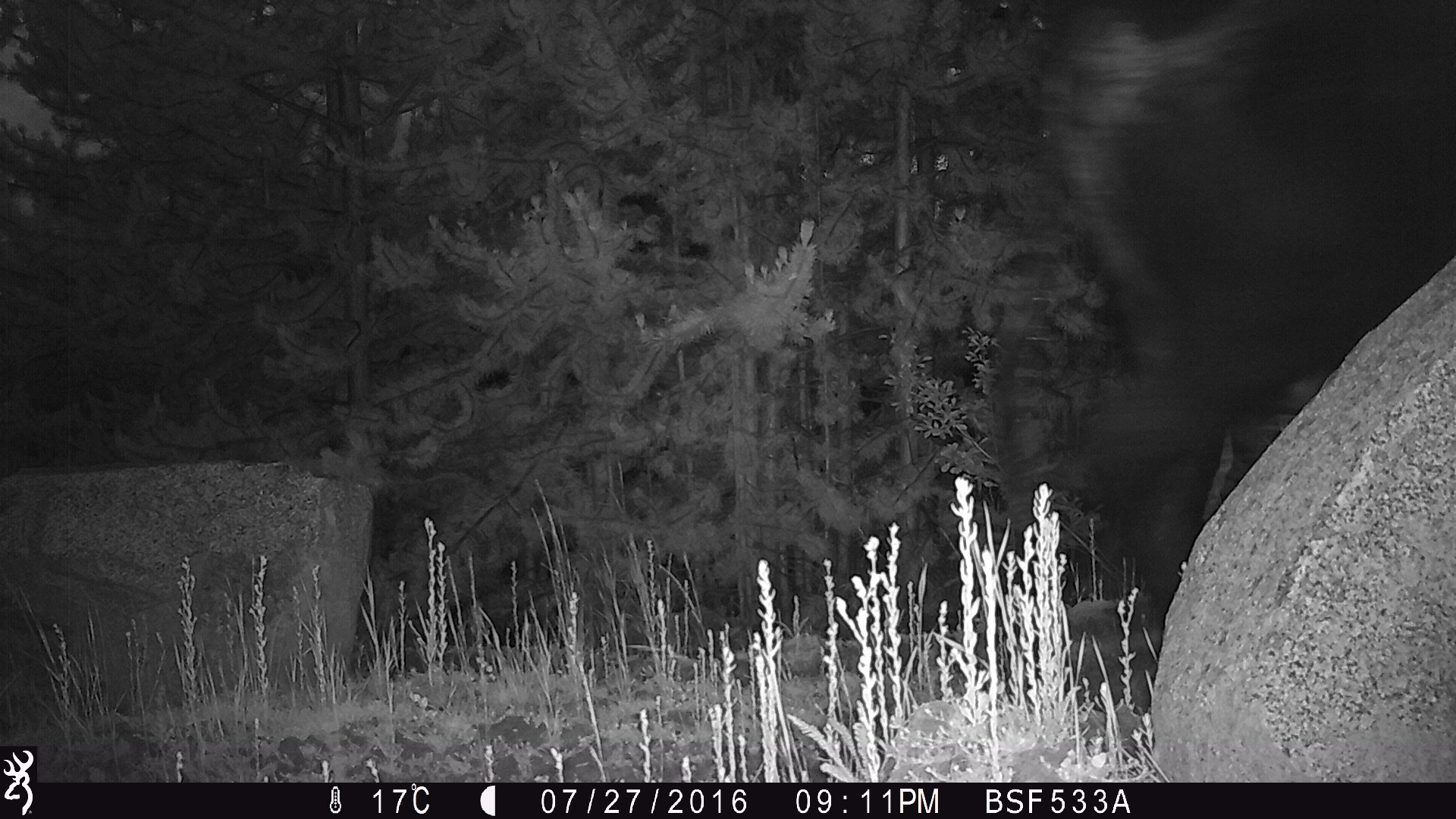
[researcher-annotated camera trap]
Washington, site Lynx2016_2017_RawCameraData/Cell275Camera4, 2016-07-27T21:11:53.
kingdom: Animalia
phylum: Chordata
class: Mammalia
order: Artiodactyla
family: Bovidae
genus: Bos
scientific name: Bos taurus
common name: domestic cattle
Domestic cattle (Bos taurus). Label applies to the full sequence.